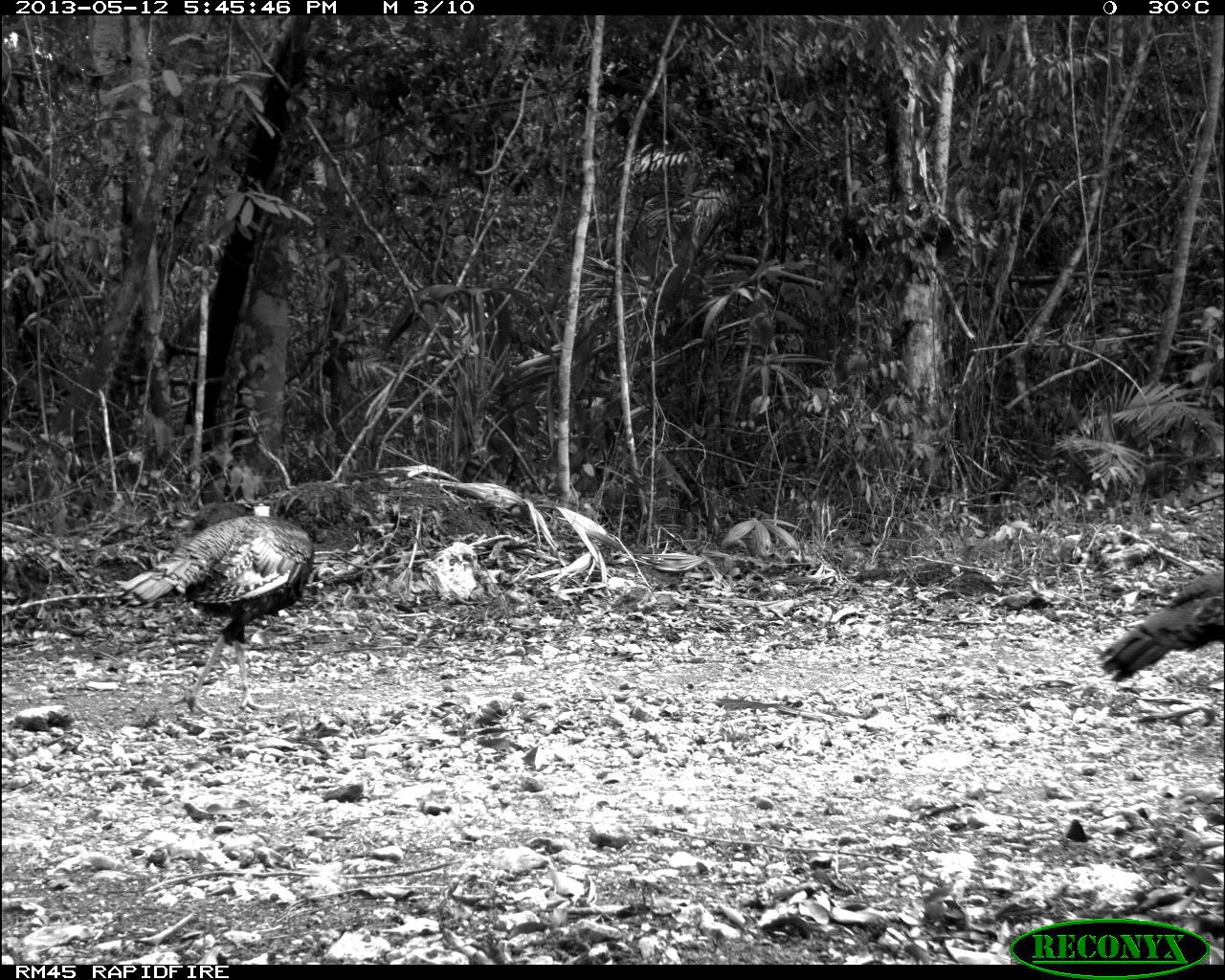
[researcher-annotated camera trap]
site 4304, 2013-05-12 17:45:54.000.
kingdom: Animalia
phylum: Chordata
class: Aves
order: Galliformes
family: Phasianidae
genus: Meleagris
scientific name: Meleagris ocellata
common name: ocellated turkey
Meleagris ocellata (ocellated turkey), count 3.